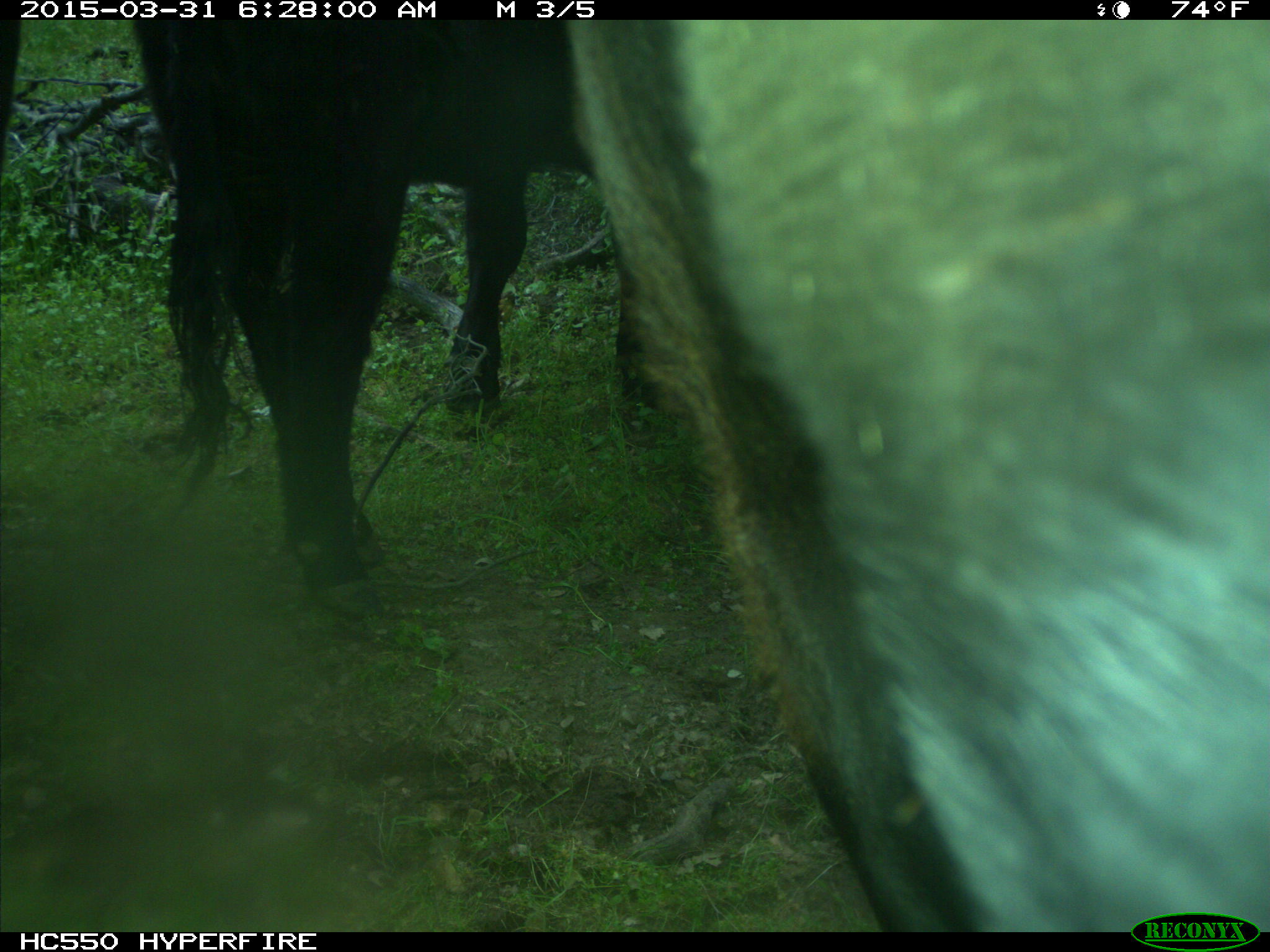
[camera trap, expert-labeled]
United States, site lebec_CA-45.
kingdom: Animalia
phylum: Chordata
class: Mammalia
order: Artiodactyla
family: Bovidae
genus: Bos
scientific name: Bos taurus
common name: domestic cow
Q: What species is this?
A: Bos taurus (domestic cow).